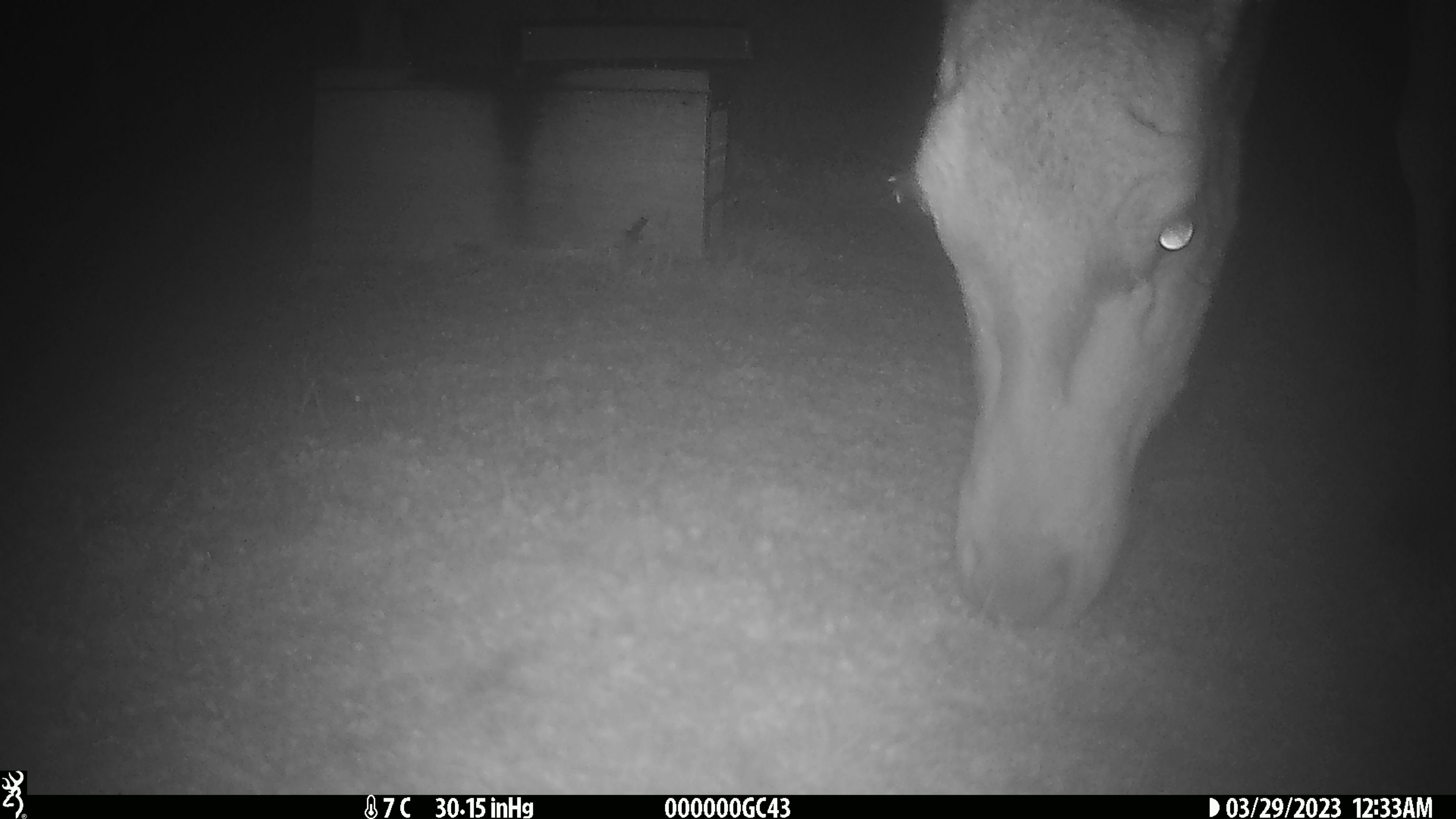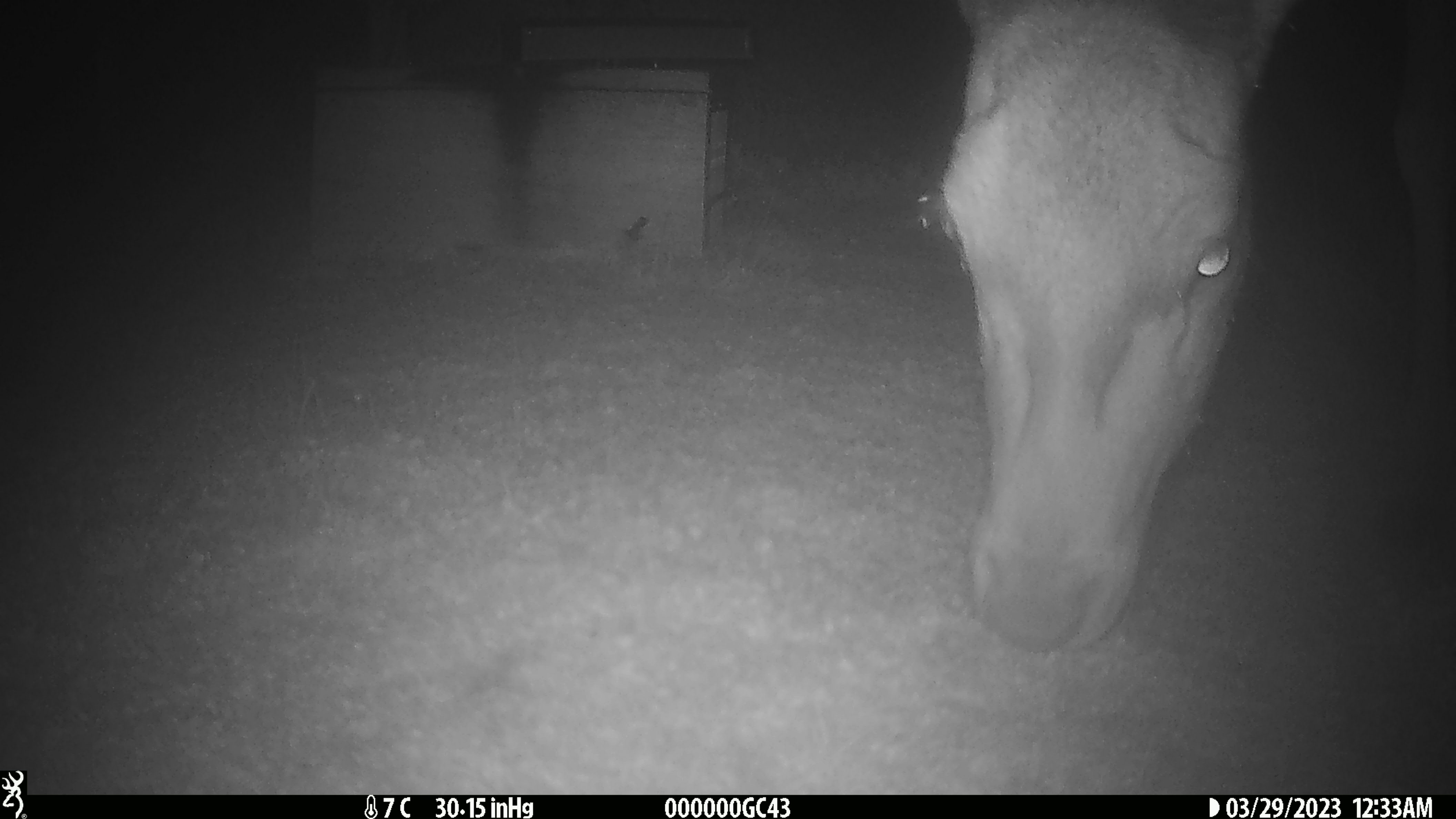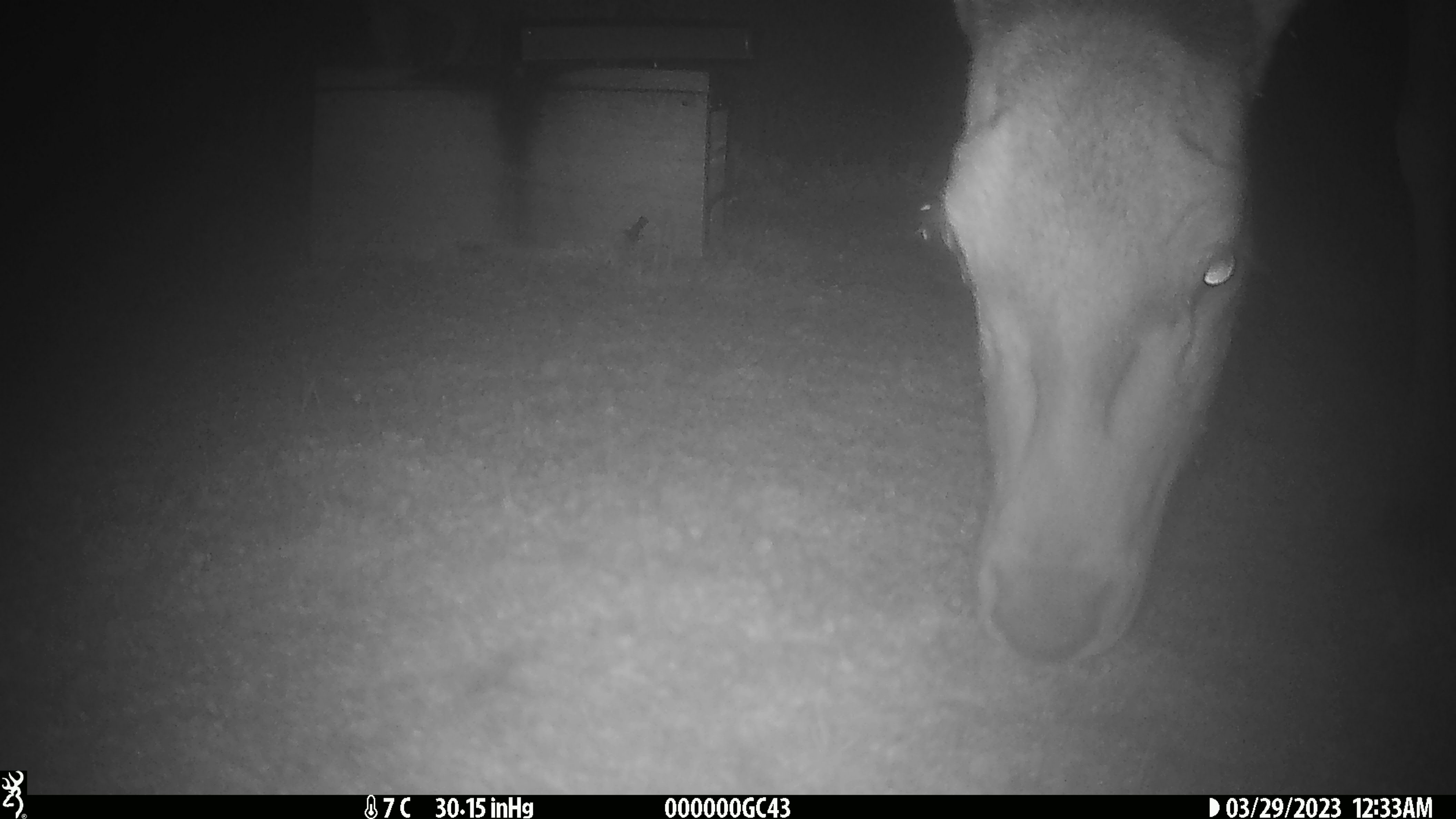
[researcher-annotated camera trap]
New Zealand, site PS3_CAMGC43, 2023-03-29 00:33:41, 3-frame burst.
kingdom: Animalia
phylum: Chordata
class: Mammalia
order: Artiodactyla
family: Cervidae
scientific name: Cervidae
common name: deer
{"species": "deer (Cervidae)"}